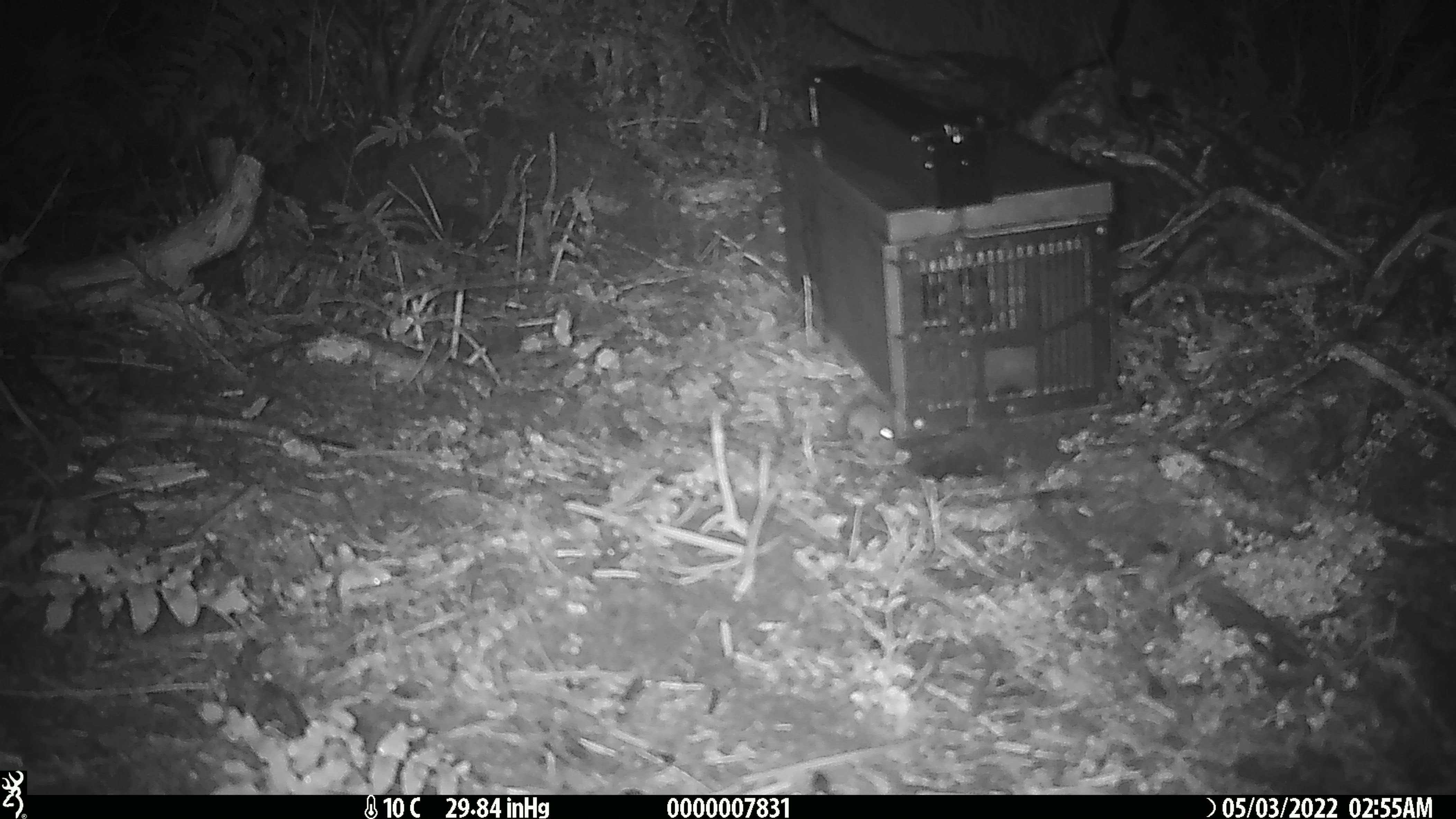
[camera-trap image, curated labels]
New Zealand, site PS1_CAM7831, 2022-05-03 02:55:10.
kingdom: Animalia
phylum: Chordata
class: Mammalia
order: Rodentia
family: Muridae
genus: Mus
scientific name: Mus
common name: mouse